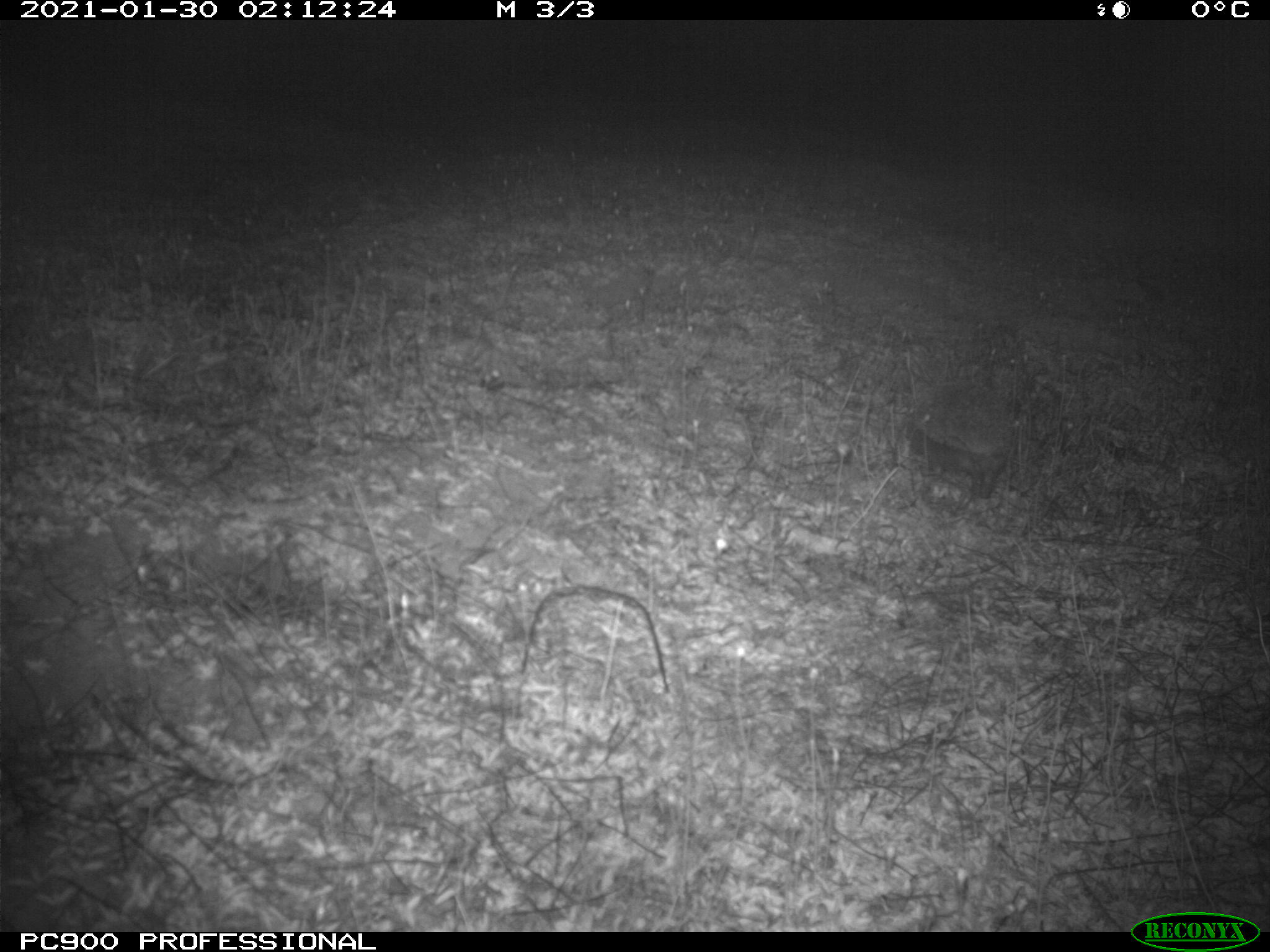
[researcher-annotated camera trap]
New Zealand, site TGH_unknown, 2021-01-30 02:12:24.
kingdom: Animalia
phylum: Chordata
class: Mammalia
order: Eulipotyphla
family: Erinaceidae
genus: Erinaceus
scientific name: Erinaceus europaeus europaeus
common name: european hedgehog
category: hedgehog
Hedgehog (european hedgehog) (Erinaceus europaeus europaeus).